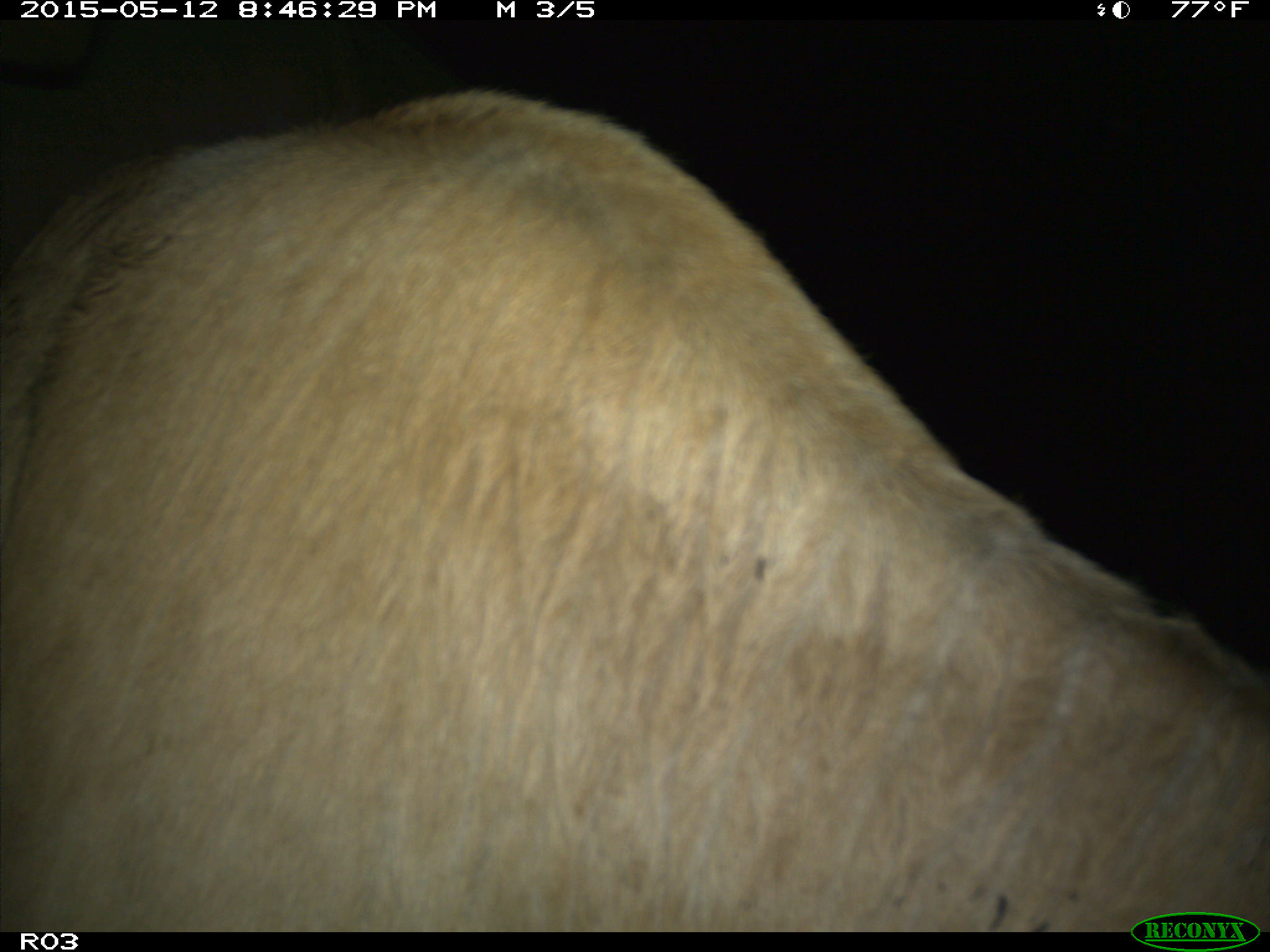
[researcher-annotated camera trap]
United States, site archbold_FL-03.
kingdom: Animalia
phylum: Chordata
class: Mammalia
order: Artiodactyla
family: Bovidae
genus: Bos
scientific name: Bos taurus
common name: domestic cow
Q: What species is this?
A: Bos taurus (domestic cow).